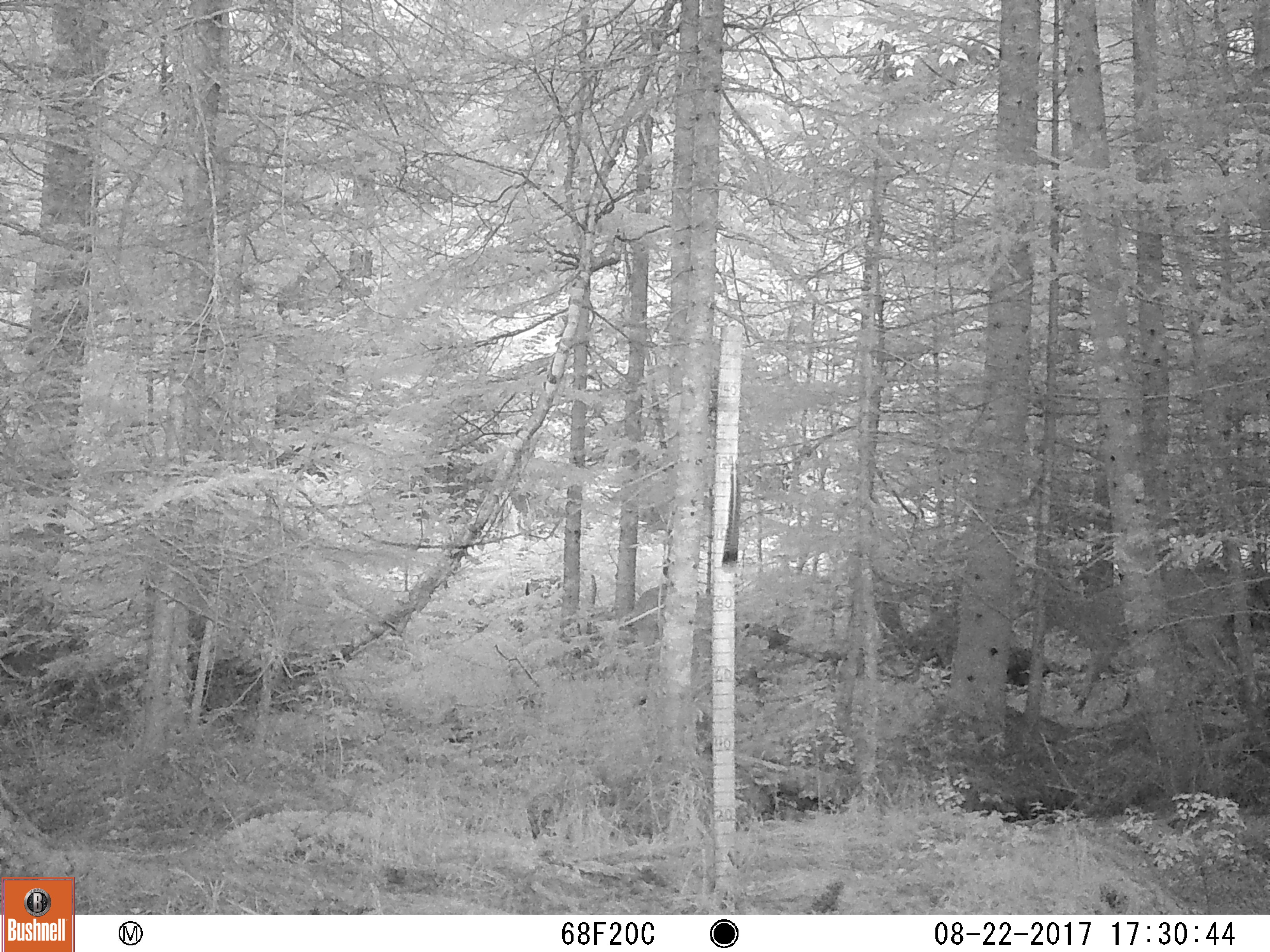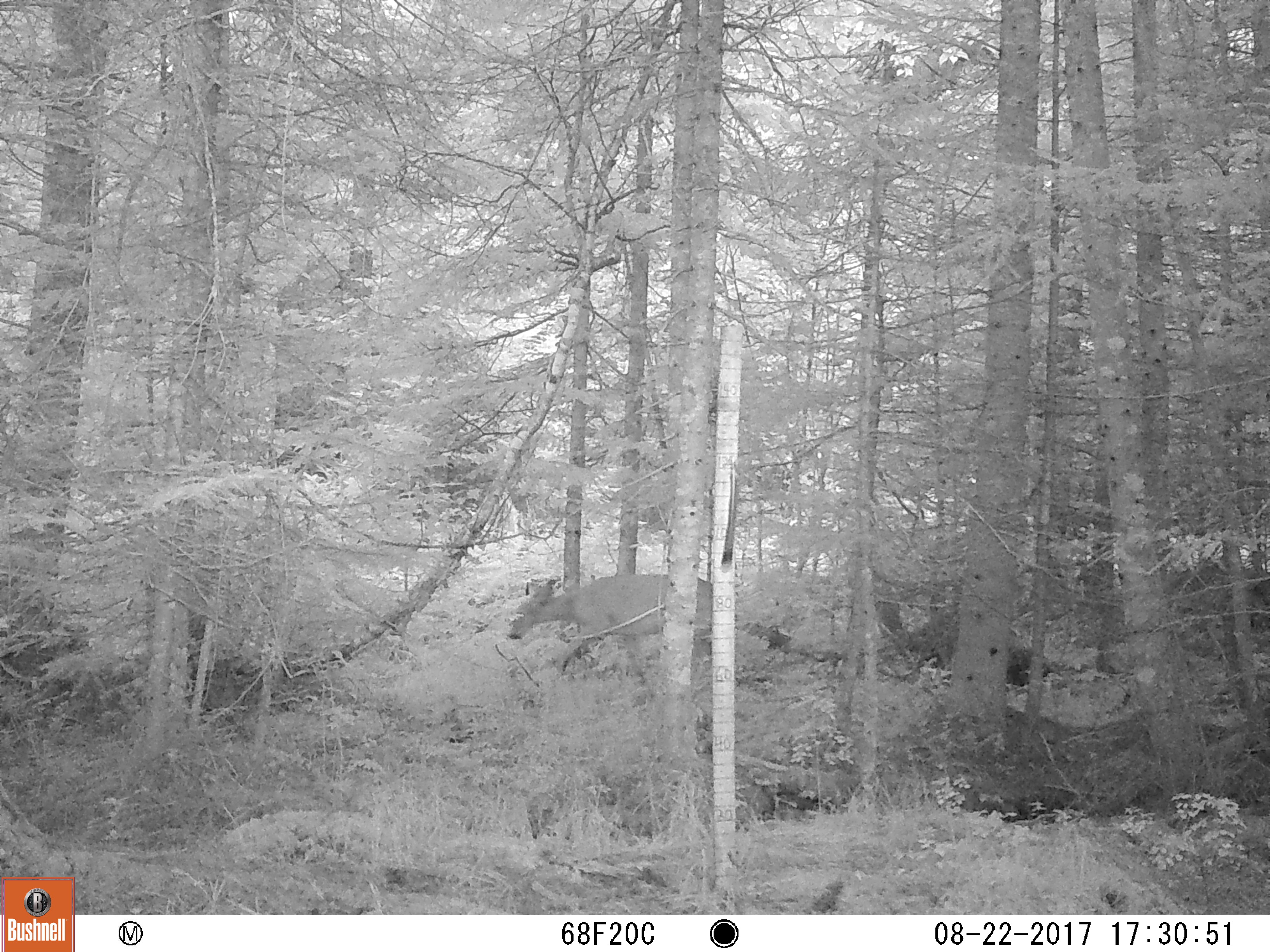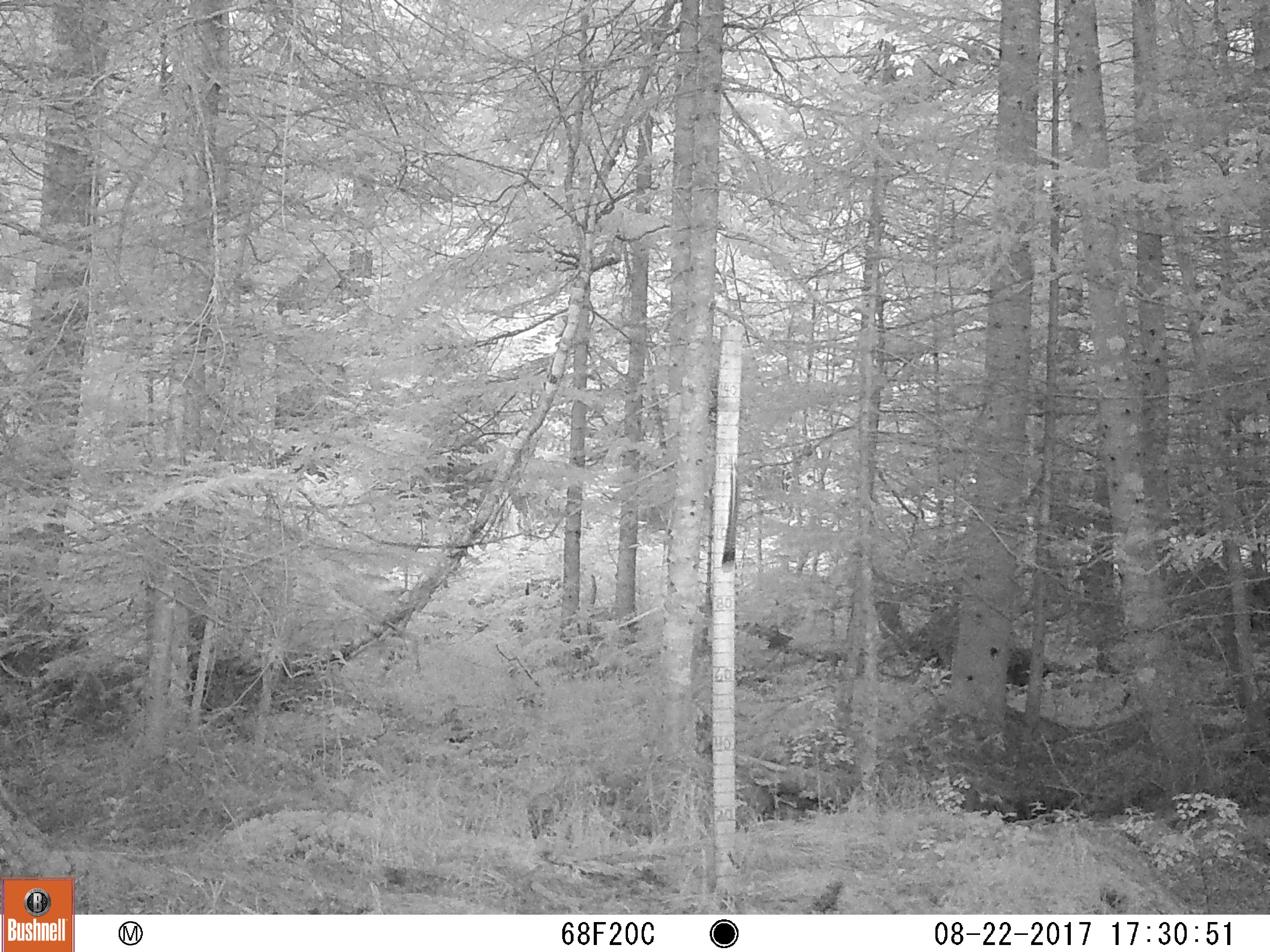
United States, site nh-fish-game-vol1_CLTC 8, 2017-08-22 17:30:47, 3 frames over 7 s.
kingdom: Animalia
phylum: Chordata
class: Mammalia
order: Artiodactyla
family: Cervidae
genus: Odocoileus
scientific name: Odocoileus virginianus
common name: white-tailed deer